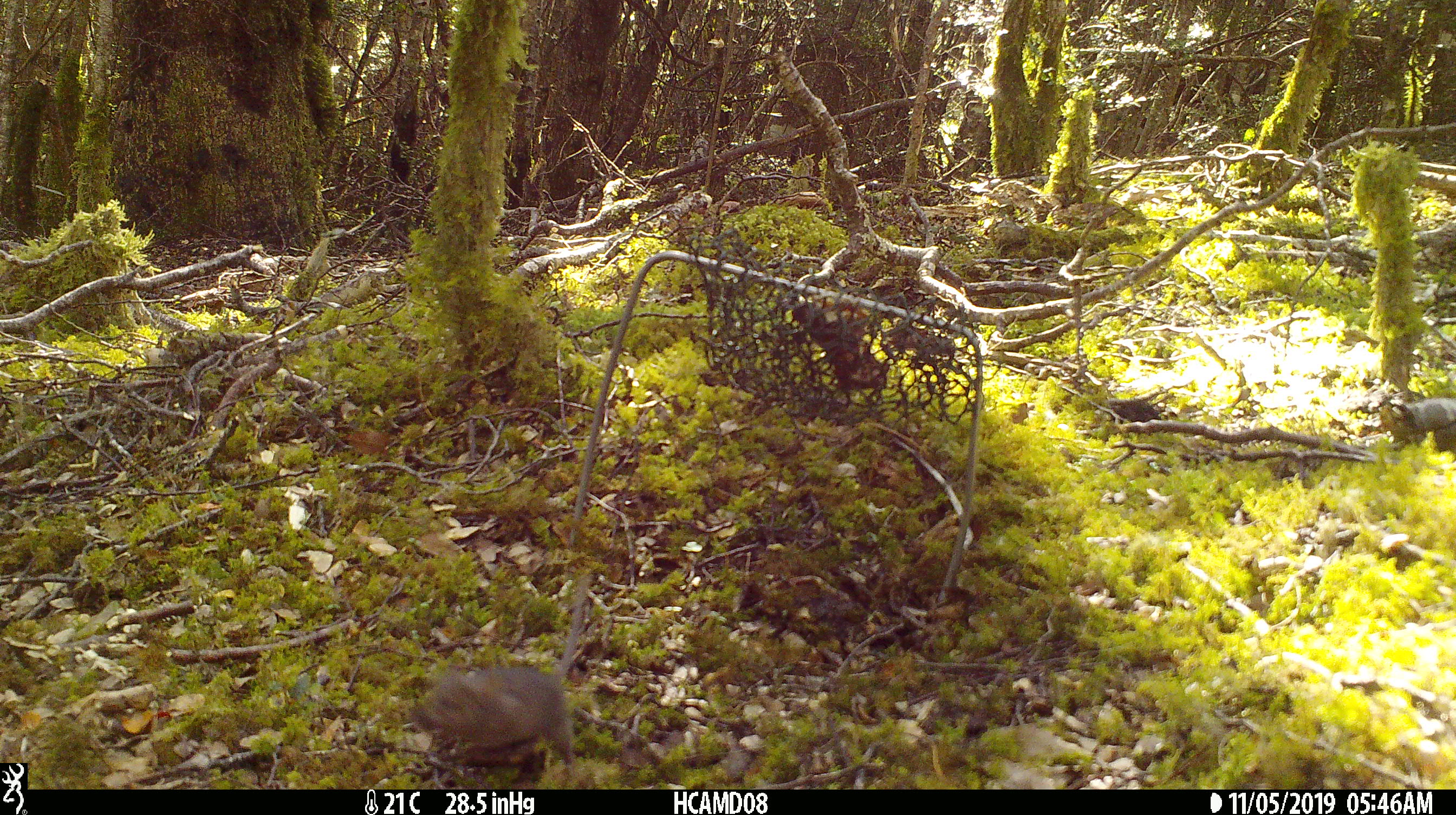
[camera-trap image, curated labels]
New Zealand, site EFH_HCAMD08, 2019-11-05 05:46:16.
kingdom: Animalia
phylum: Chordata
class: Mammalia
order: Rodentia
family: Muridae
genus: Mus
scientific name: Mus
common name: mouse